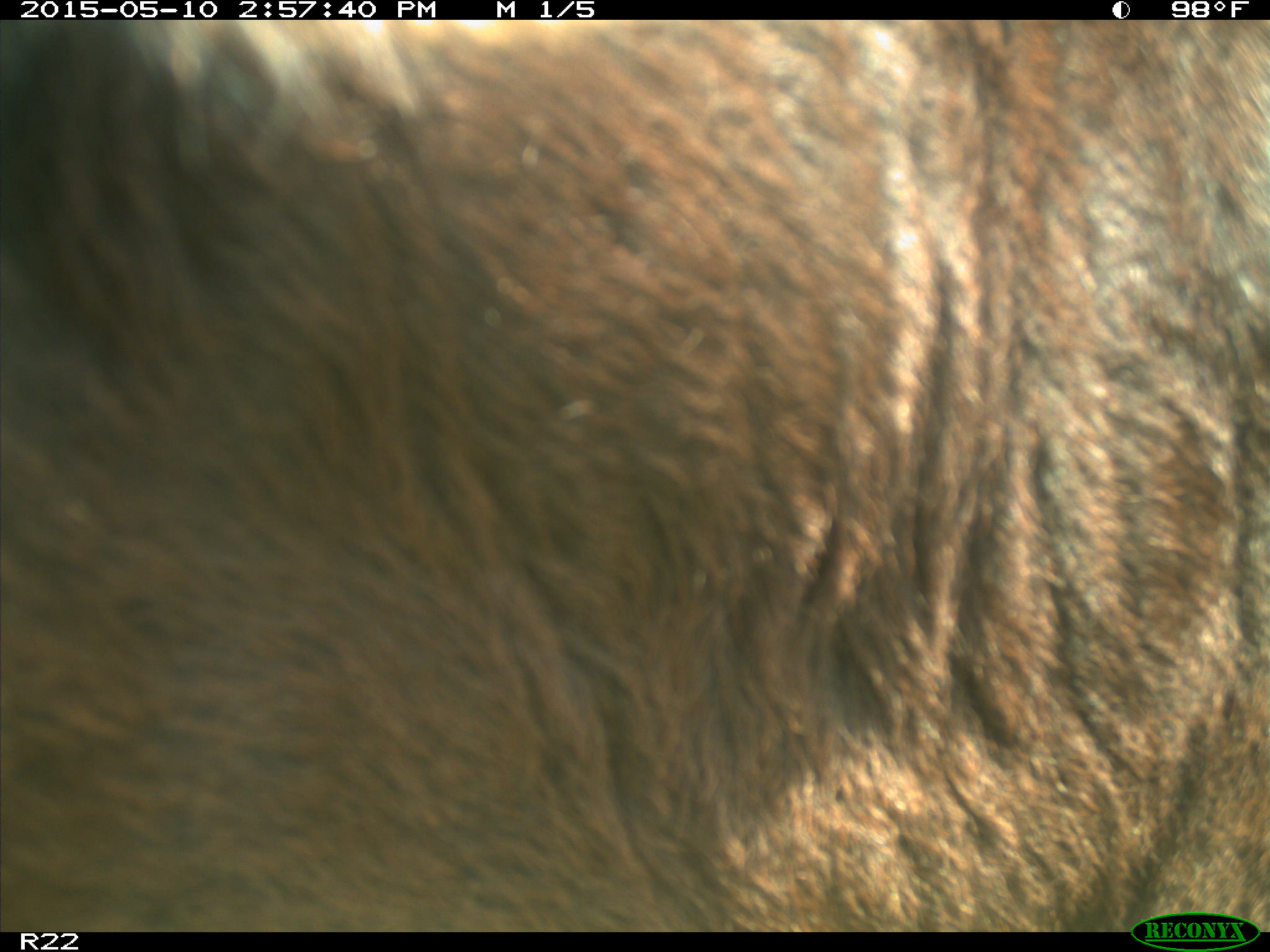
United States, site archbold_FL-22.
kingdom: Animalia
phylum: Chordata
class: Mammalia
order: Artiodactyla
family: Bovidae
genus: Bos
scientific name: Bos taurus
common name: domestic cow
Bos taurus (domestic cow).